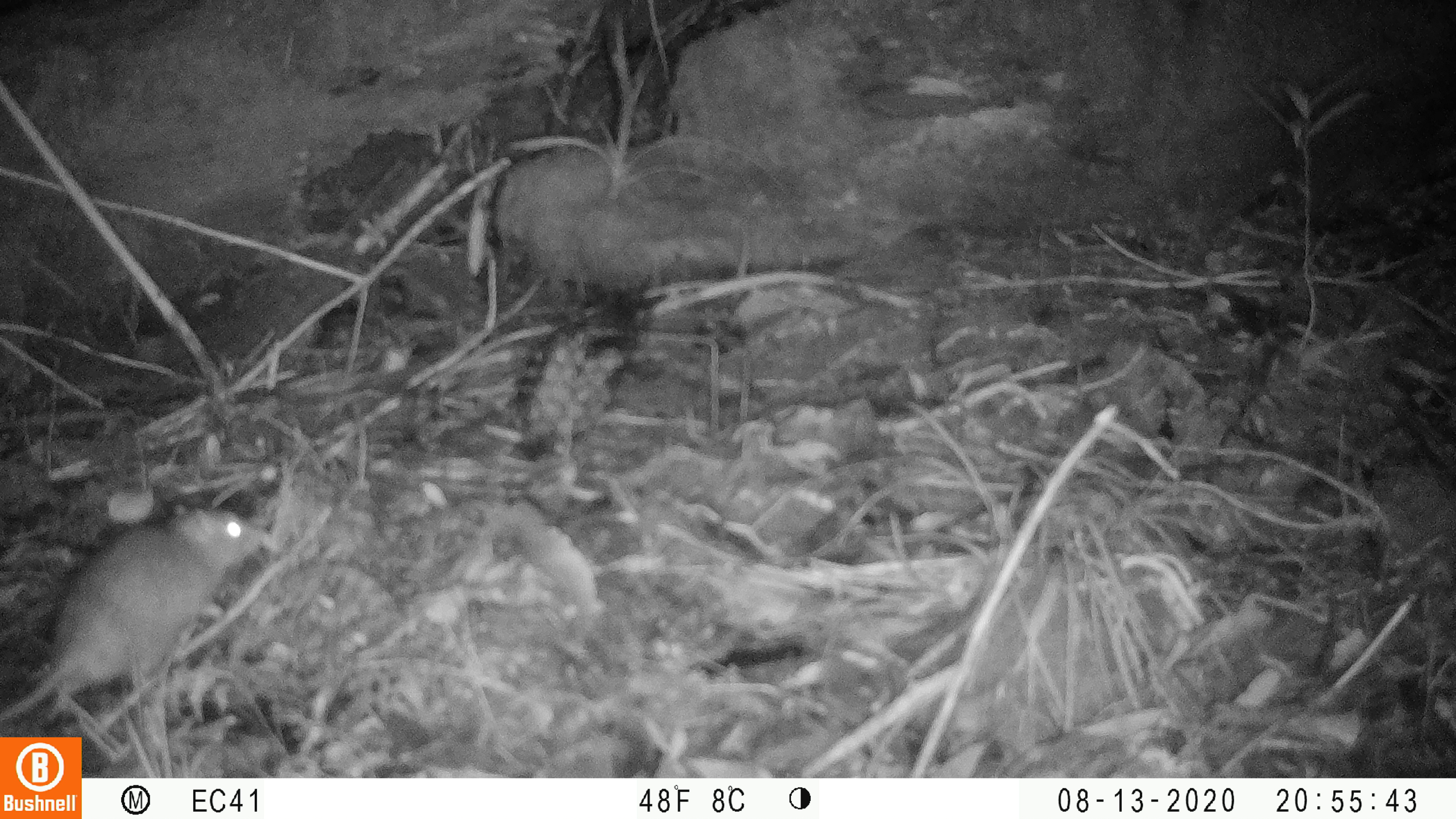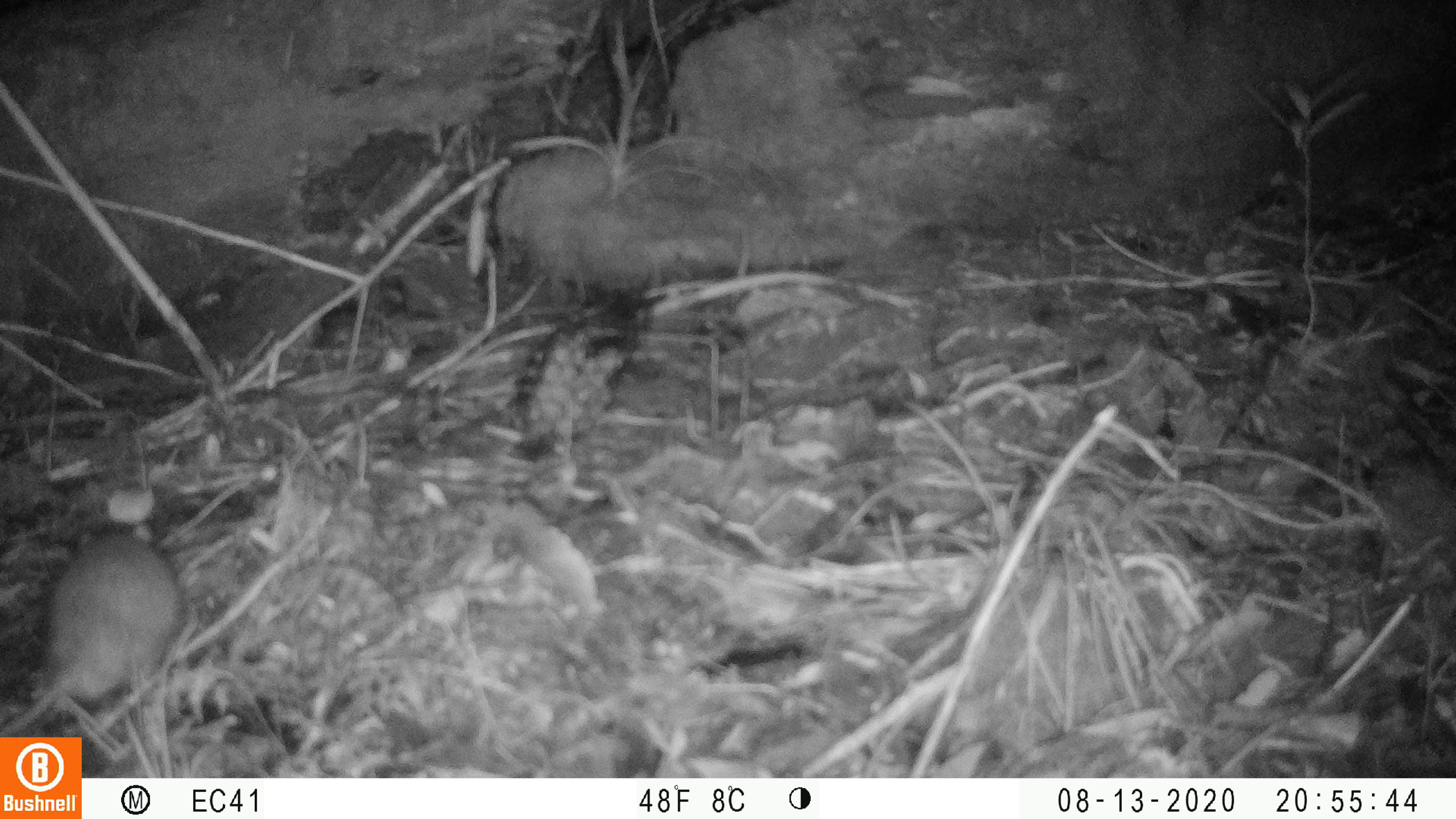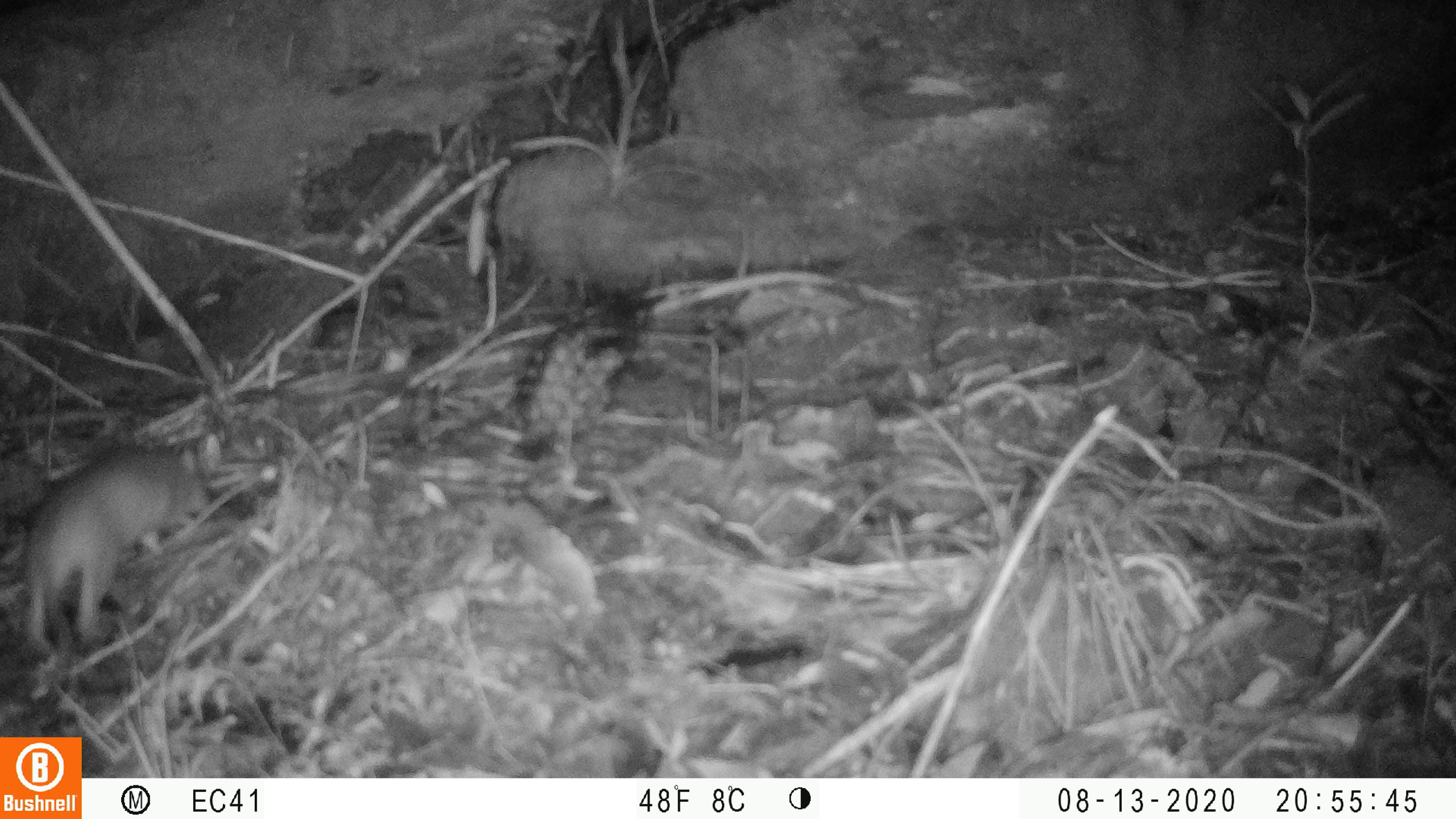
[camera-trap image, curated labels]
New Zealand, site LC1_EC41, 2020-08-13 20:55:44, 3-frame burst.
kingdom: Animalia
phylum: Chordata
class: Mammalia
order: Rodentia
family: Muridae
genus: Rattus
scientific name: Rattus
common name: rat